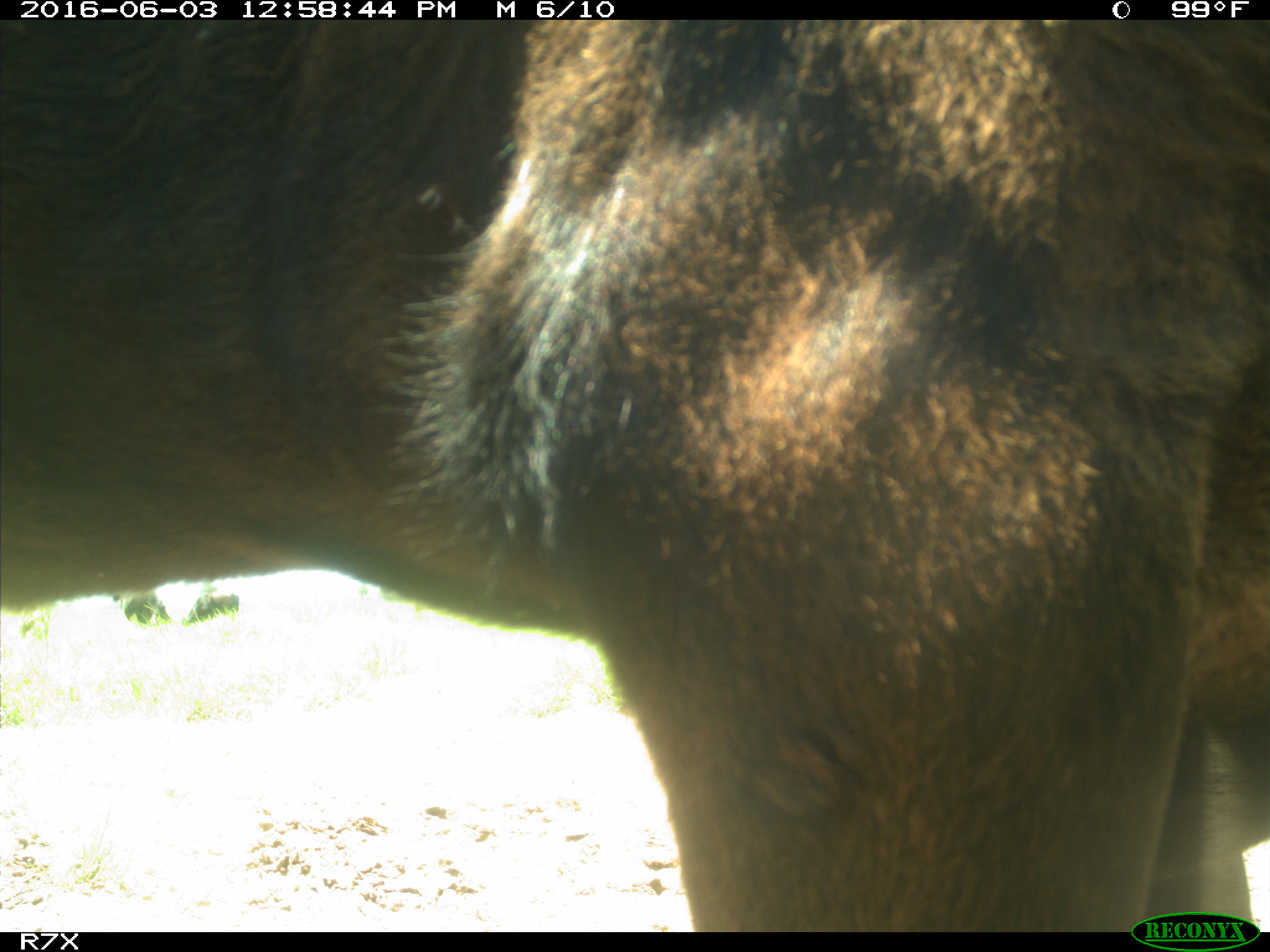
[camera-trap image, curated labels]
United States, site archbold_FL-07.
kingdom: Animalia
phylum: Chordata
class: Mammalia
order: Artiodactyla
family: Bovidae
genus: Bos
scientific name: Bos taurus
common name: domestic cow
Bos taurus (domestic cow).